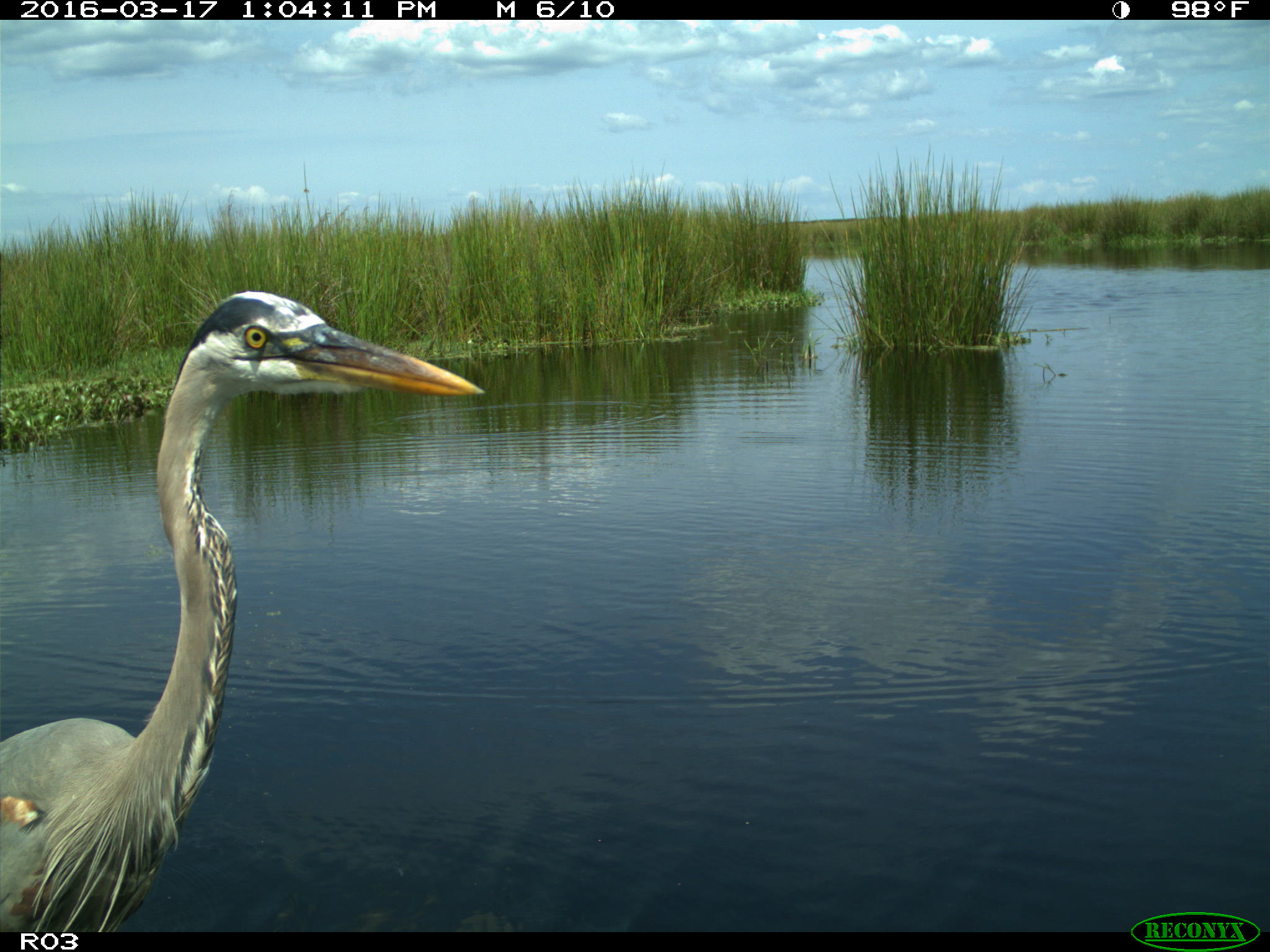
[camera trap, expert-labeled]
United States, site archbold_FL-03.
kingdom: Animalia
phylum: Chordata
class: Aves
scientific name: Aves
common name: birds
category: unidentified bird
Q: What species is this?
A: Unidentified bird (birds) (Aves).